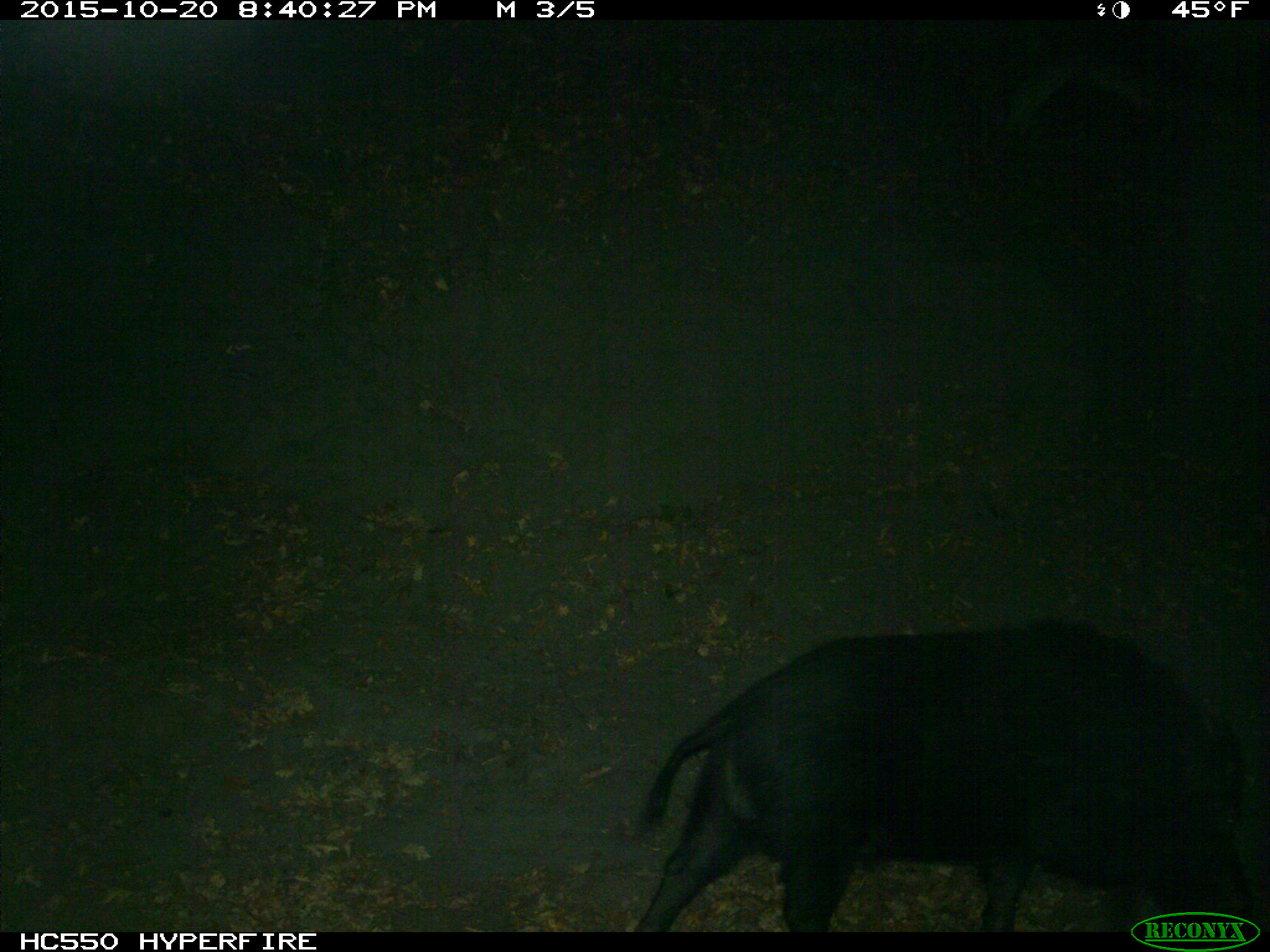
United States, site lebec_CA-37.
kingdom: Animalia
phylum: Chordata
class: Mammalia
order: Artiodactyla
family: Suidae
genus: Sus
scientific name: Sus scrofa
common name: wild boar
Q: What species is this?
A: Sus scrofa (wild boar).